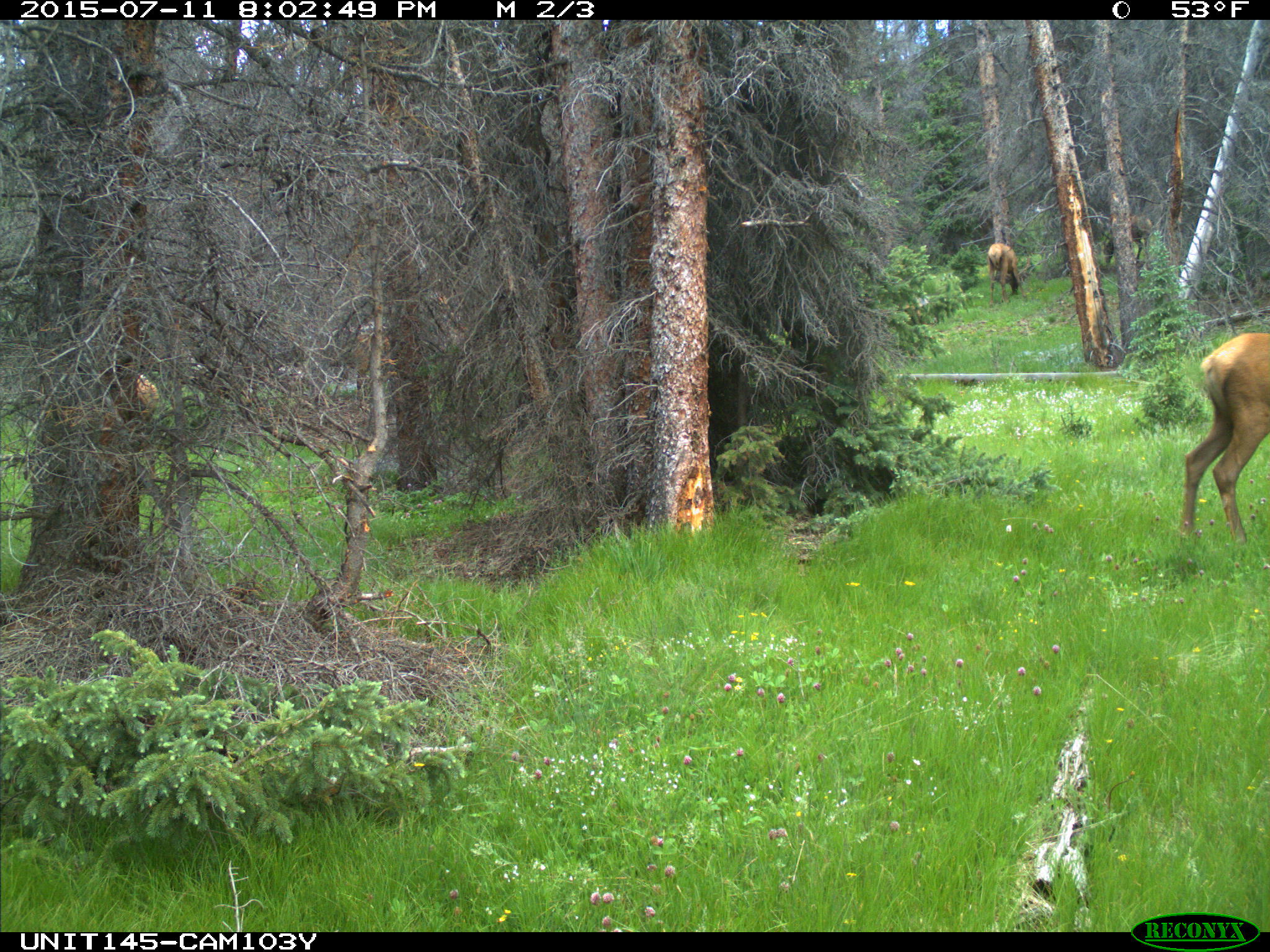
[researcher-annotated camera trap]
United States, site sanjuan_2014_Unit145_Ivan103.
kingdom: Animalia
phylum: Chordata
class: Mammalia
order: Artiodactyla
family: Cervidae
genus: Cervus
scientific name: Cervus elaphus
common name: red deer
Cervus elaphus (red deer).